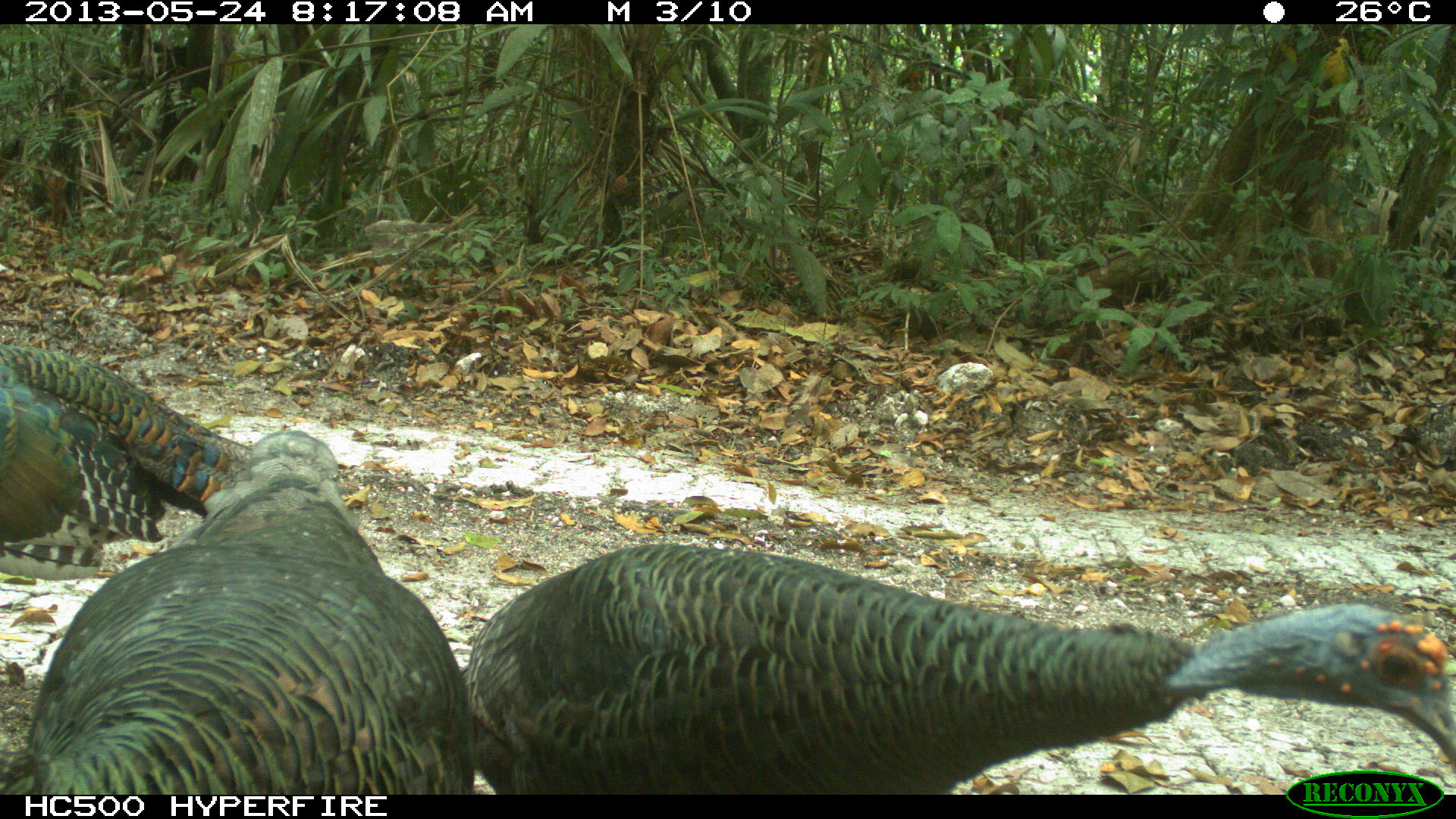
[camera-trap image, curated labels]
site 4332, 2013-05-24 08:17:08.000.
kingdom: Animalia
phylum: Chordata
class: Aves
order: Galliformes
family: Phasianidae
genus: Meleagris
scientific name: Meleagris ocellata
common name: ocellated turkey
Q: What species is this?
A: Meleagris ocellata (ocellated turkey).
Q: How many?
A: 3.